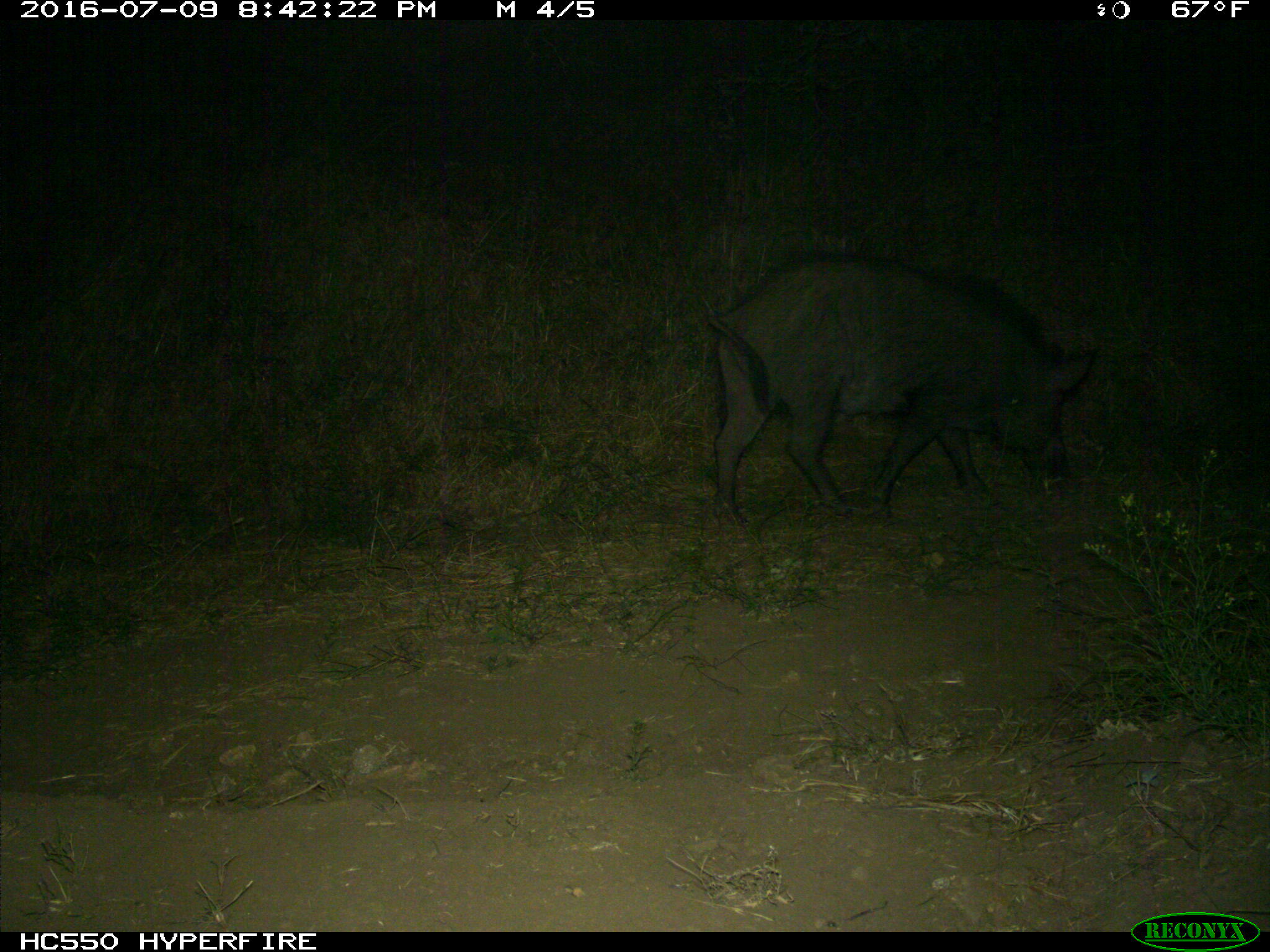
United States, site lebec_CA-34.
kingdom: Animalia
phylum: Chordata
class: Mammalia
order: Artiodactyla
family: Suidae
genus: Sus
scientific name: Sus scrofa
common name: wild boar